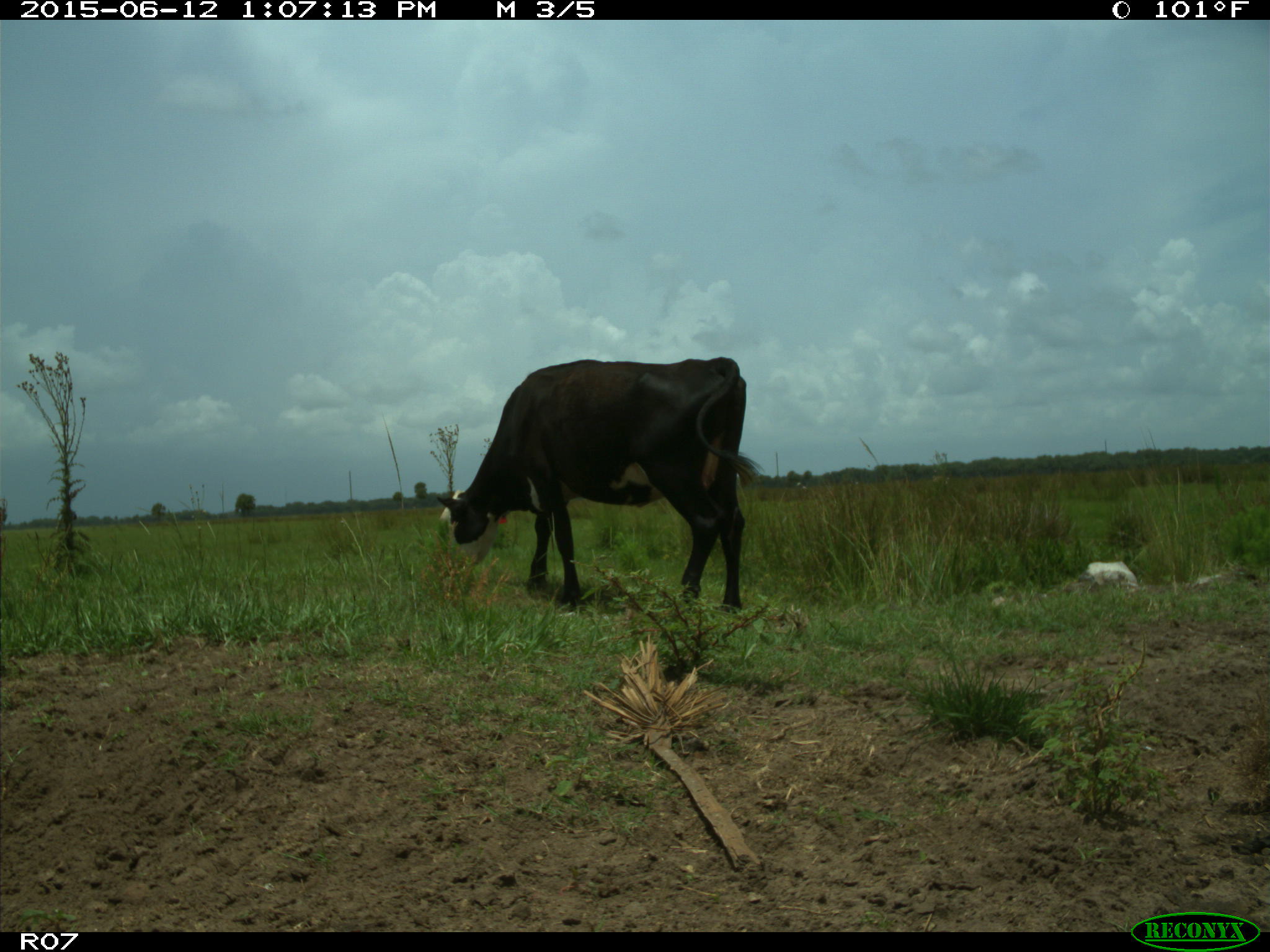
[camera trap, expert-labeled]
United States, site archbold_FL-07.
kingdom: Animalia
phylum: Chordata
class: Mammalia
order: Artiodactyla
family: Bovidae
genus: Bos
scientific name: Bos taurus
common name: domestic cow